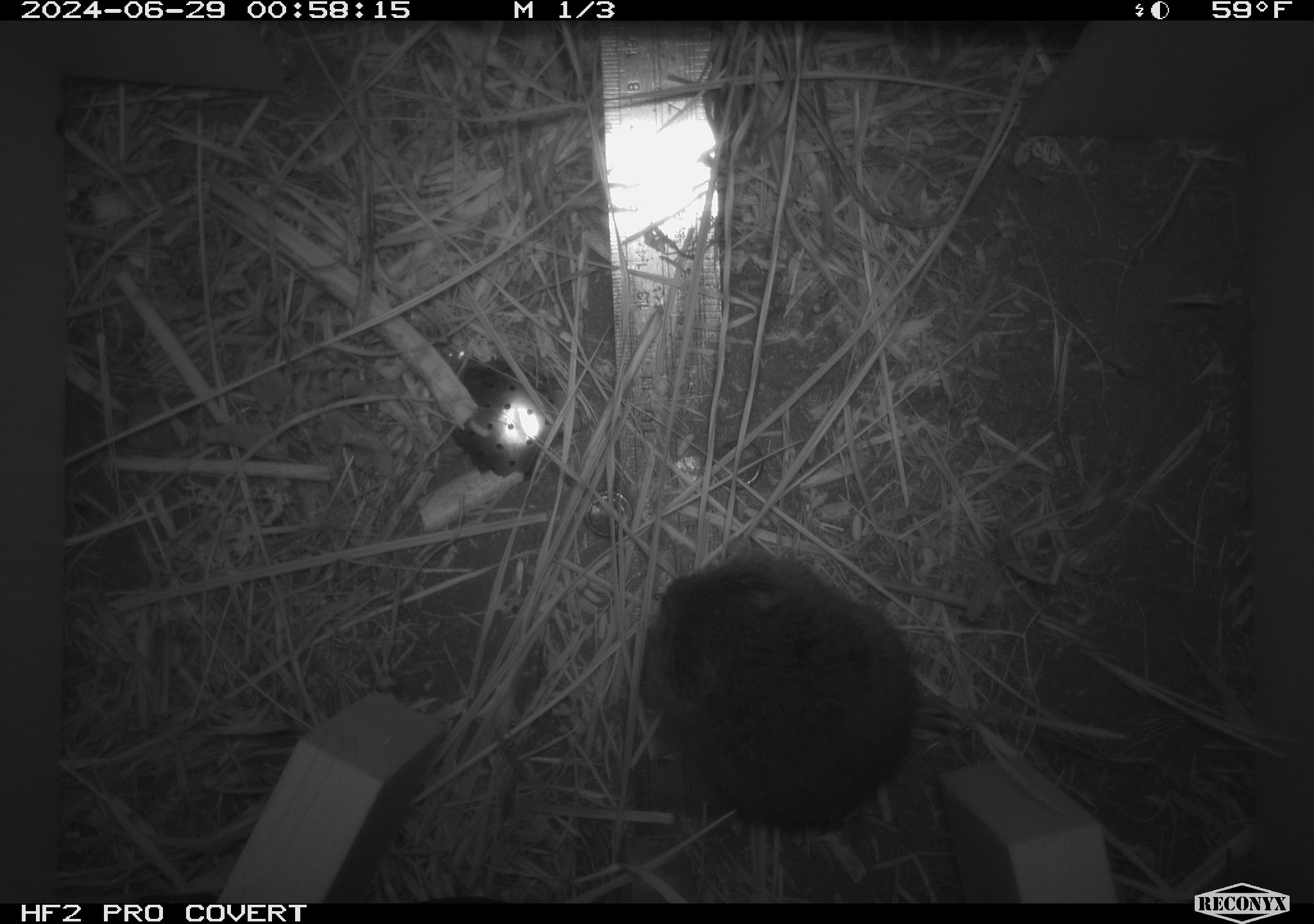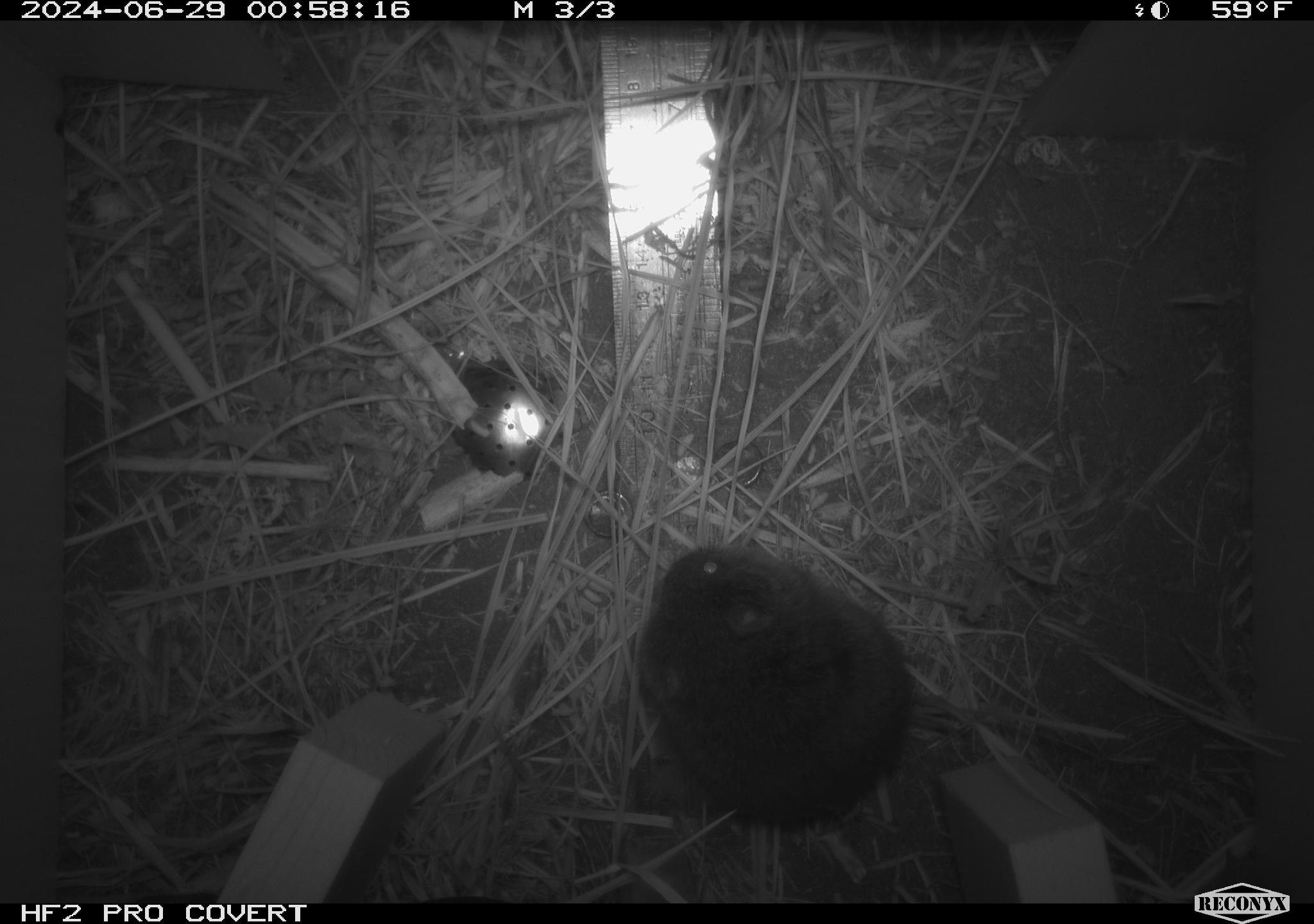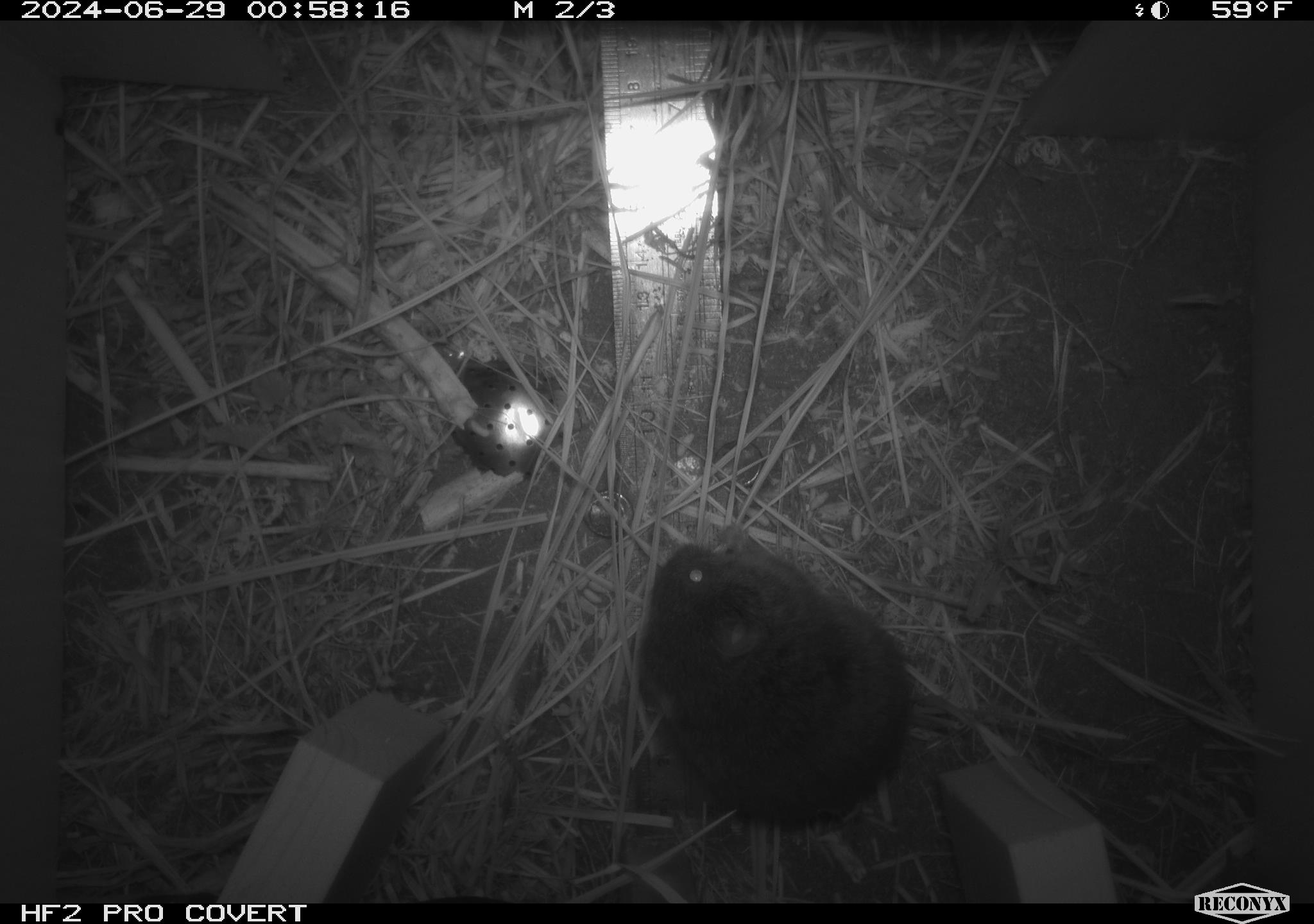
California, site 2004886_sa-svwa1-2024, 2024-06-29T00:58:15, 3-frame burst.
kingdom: Animalia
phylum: Chordata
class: Mammalia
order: Rodentia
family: Cricetidae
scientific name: Arvicolinae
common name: voles, lemmings, and muskrats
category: arvicolinae subfamily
Arvicolinae subfamily (voles, lemmings, and muskrats) (Arvicolinae).